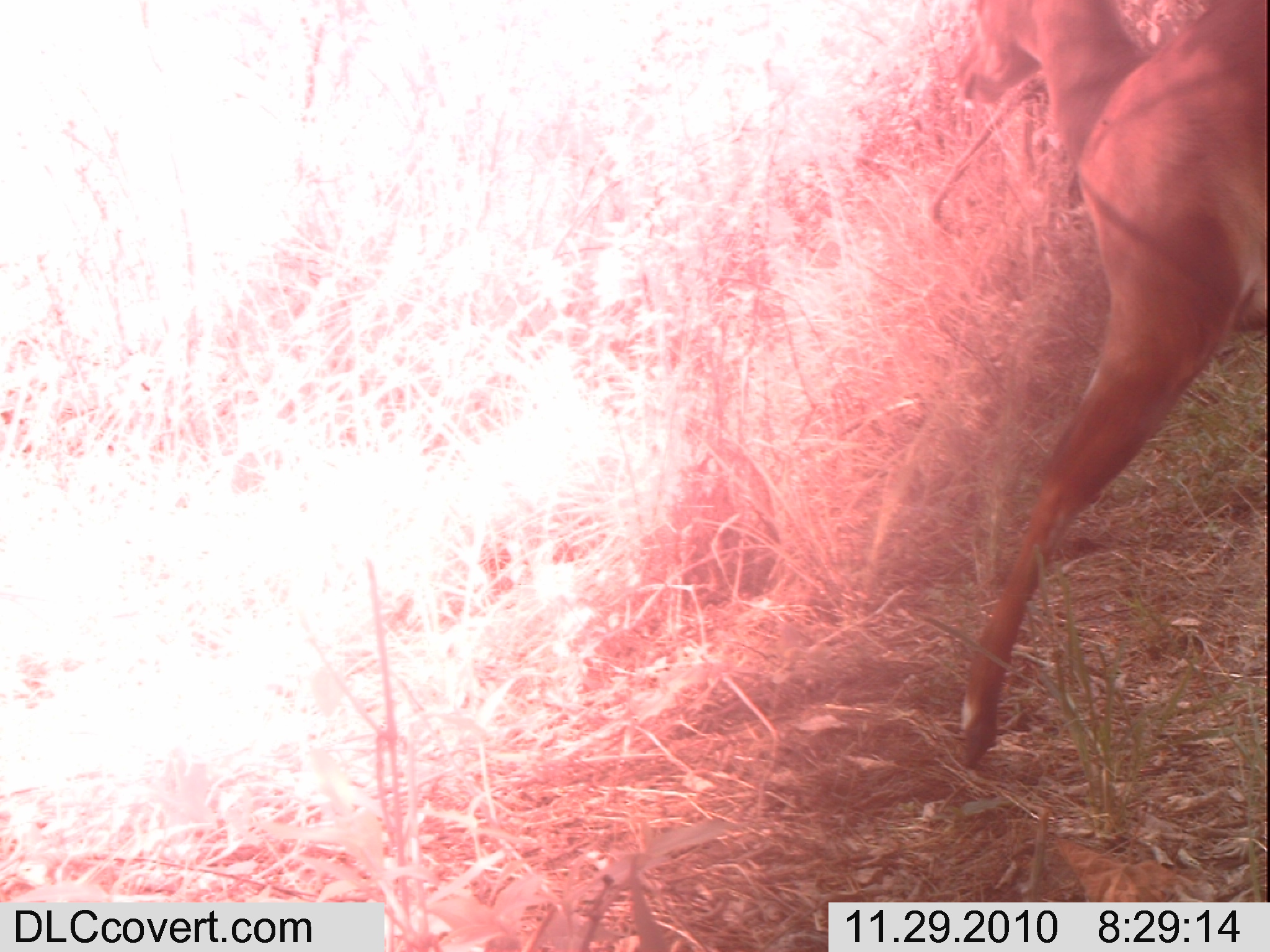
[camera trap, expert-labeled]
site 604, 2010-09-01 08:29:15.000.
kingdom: Animalia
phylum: Chordata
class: Mammalia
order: Artiodactyla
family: Bovidae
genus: Tragelaphus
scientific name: Tragelaphus scriptus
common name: bushbuck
Tragelaphus scriptus (bushbuck), count 1.